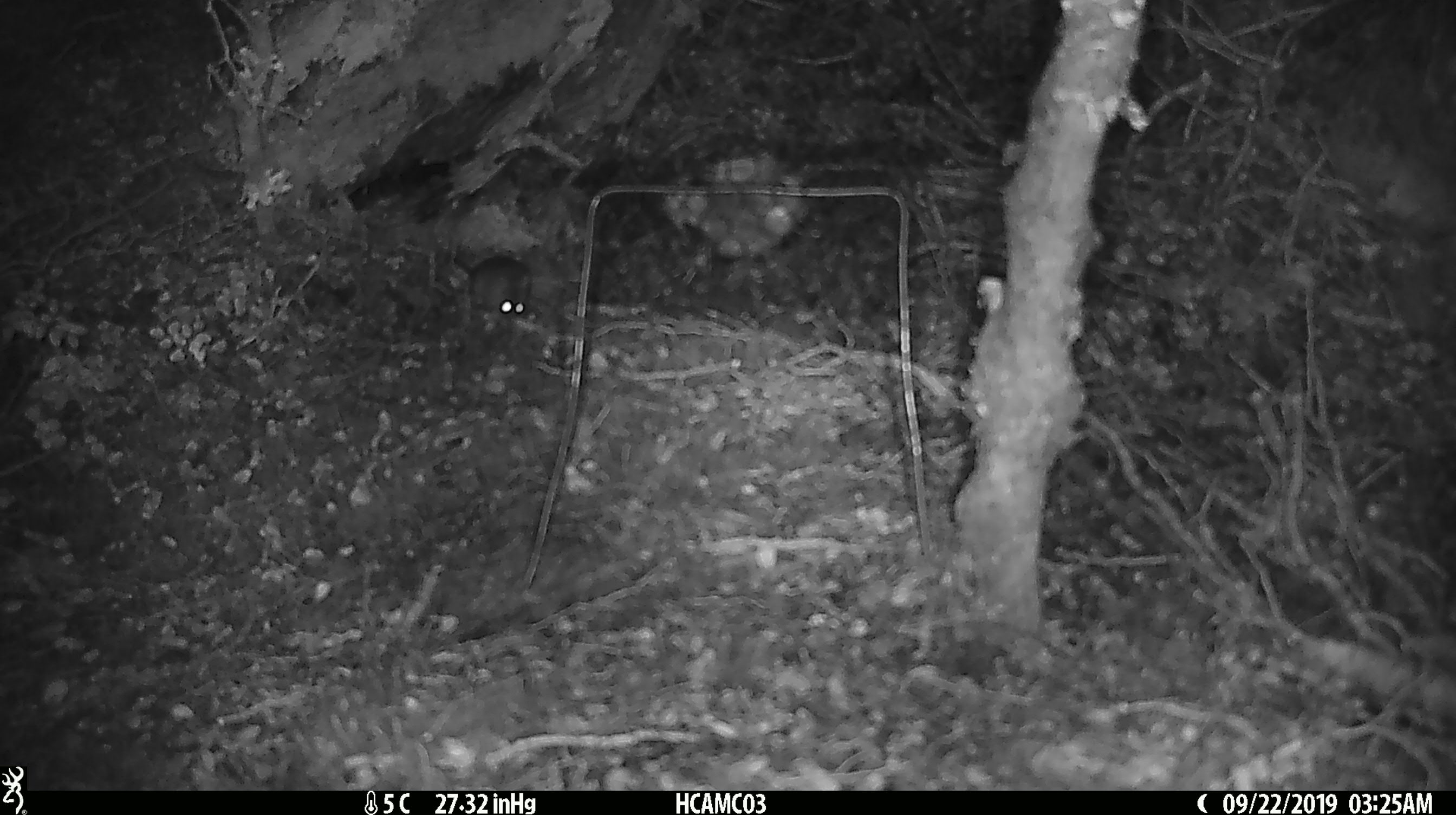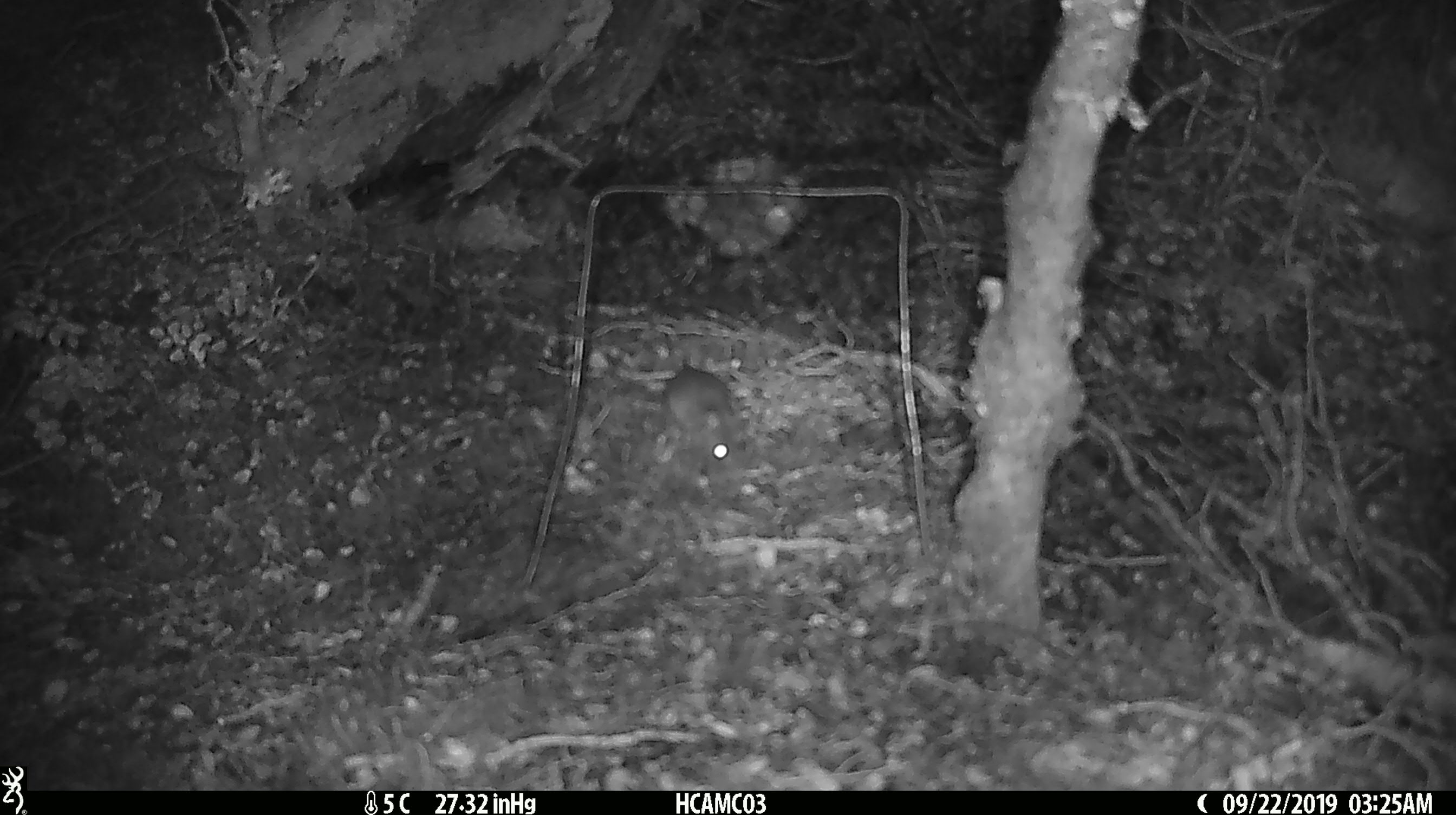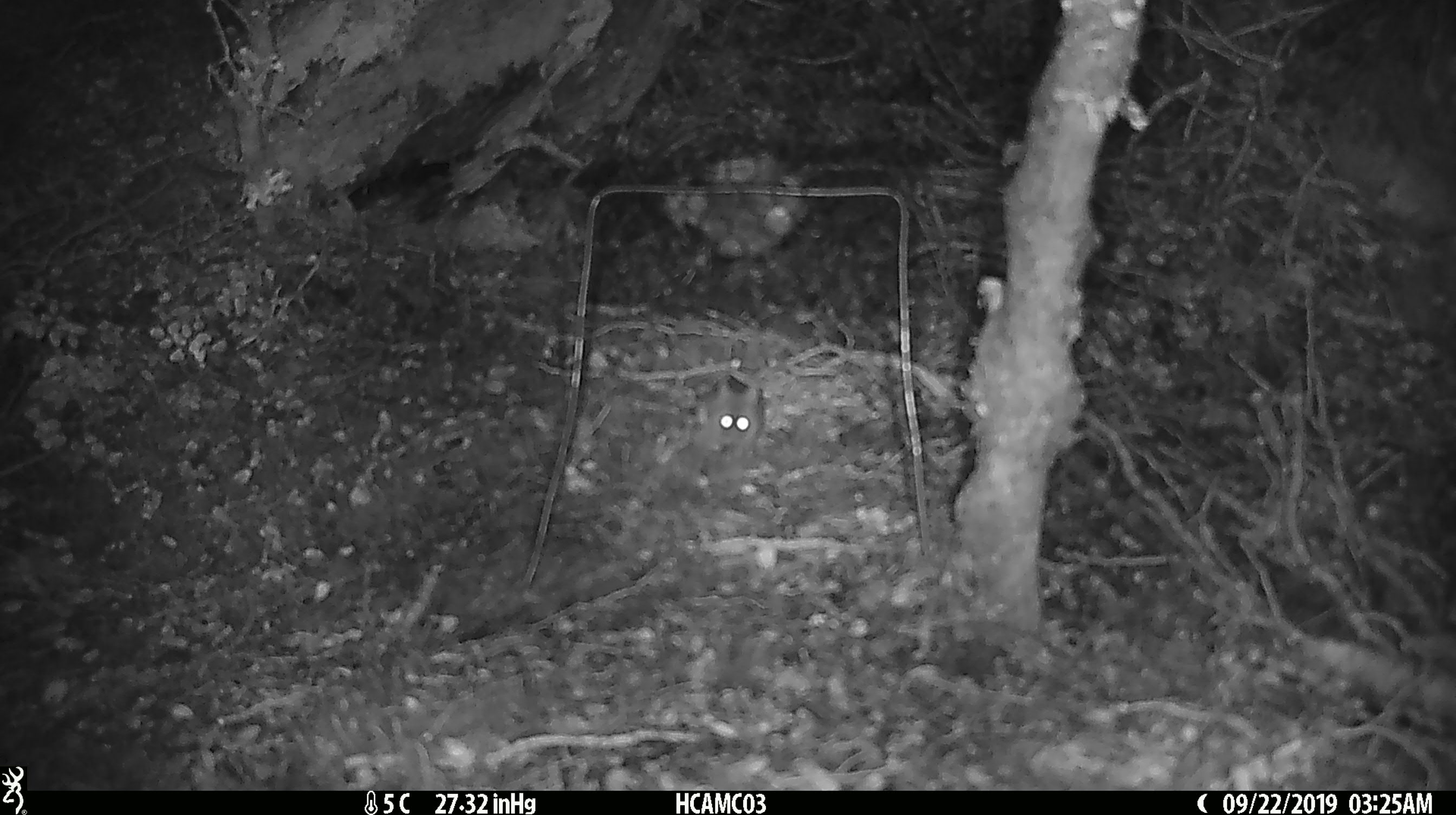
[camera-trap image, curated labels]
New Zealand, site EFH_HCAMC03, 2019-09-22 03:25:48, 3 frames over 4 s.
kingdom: Animalia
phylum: Chordata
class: Mammalia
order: Rodentia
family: Muridae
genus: Mus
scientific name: Mus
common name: mouse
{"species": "mouse (Mus)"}